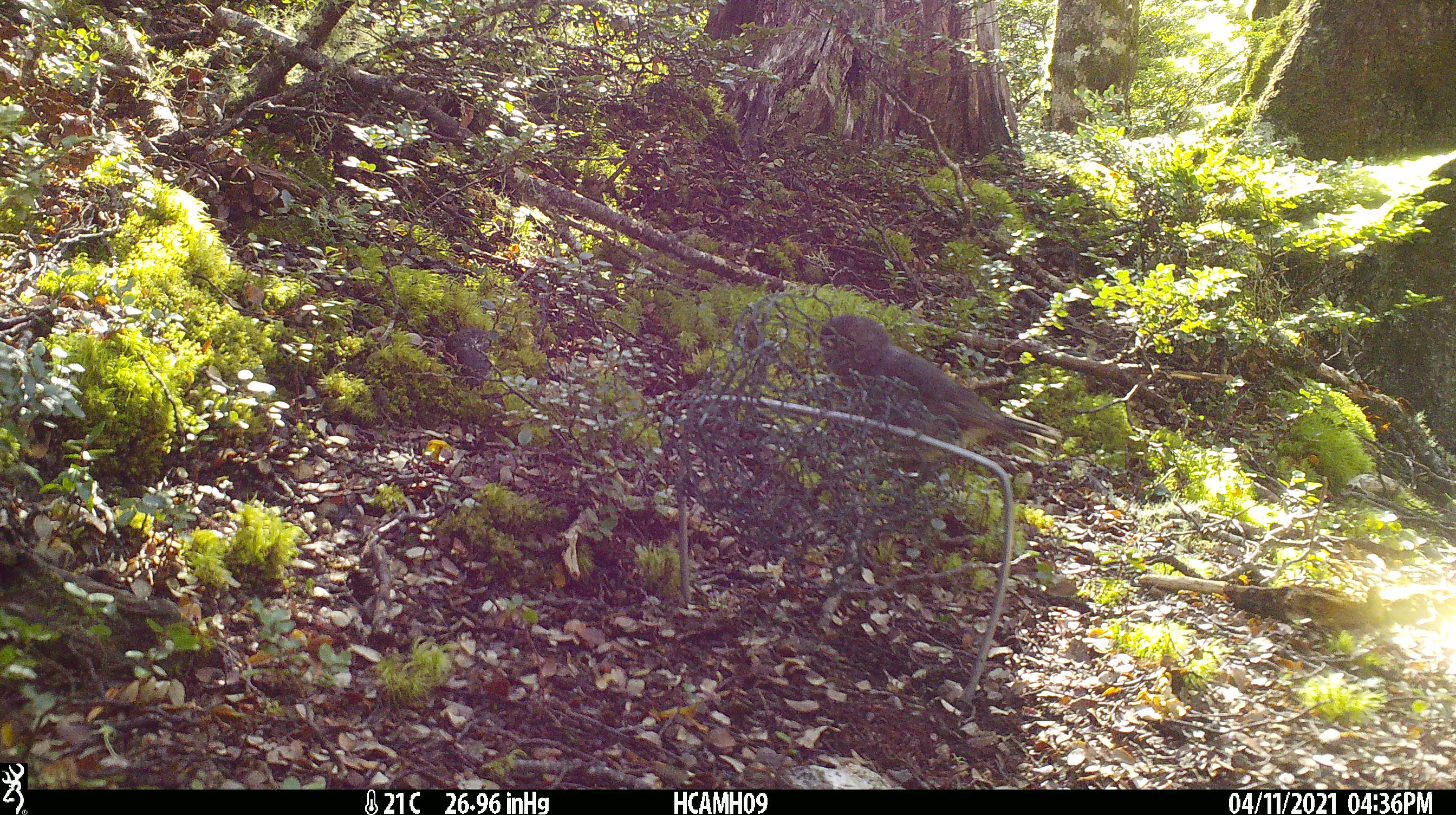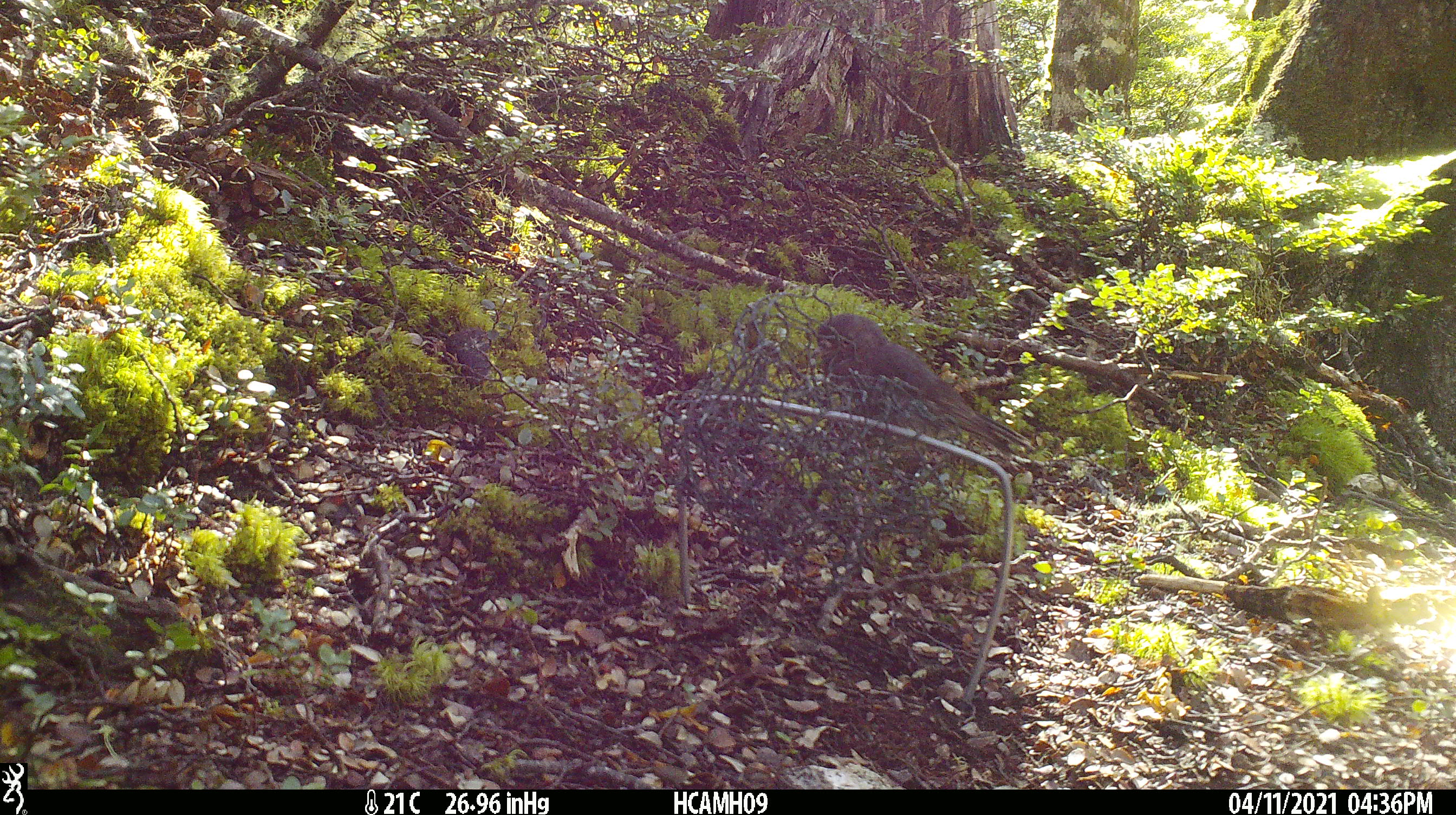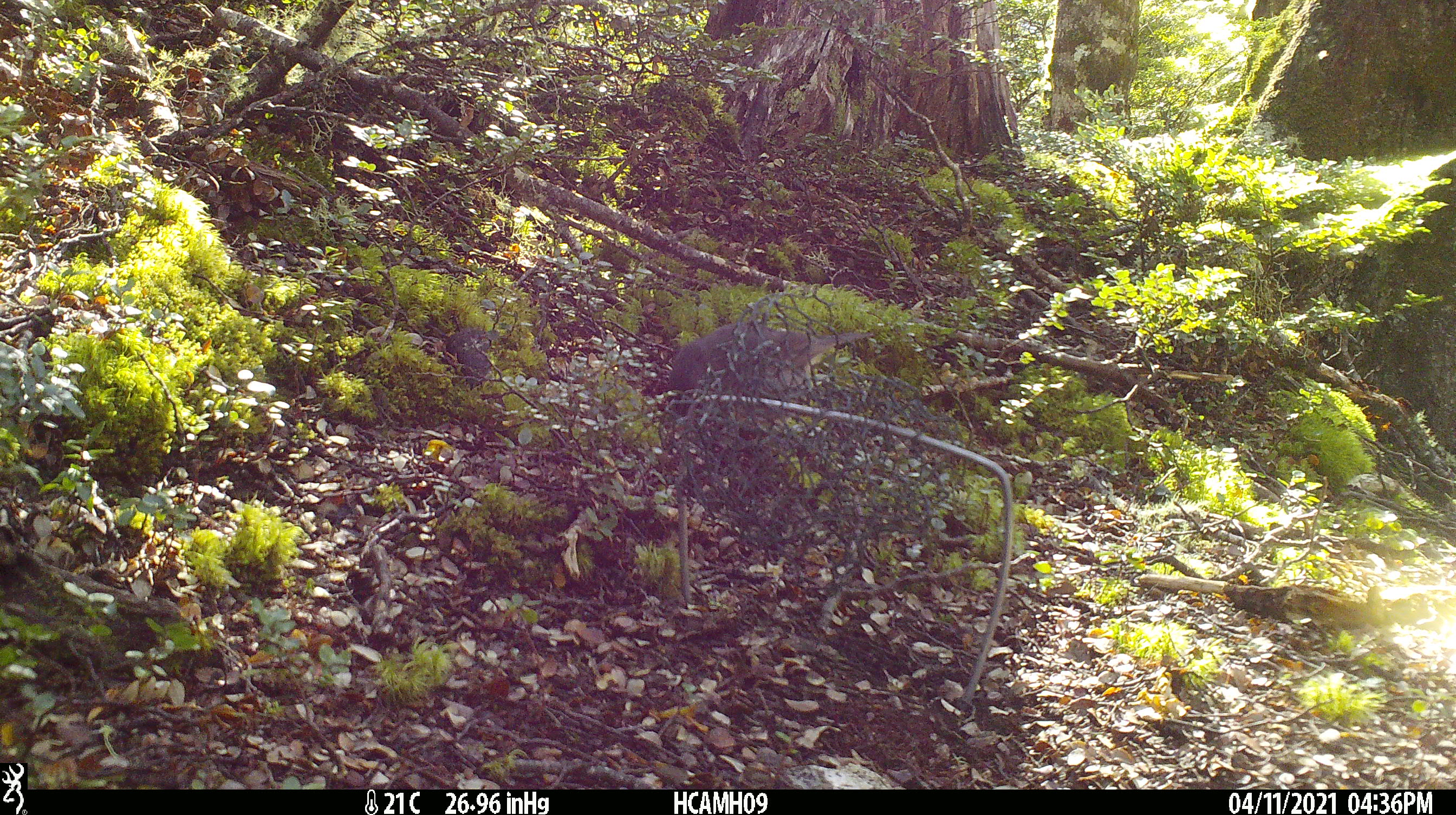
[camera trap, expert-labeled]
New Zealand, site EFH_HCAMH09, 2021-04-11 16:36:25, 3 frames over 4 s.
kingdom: Animalia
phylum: Chordata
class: Aves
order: Passeriformes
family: Petroicidae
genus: Petroica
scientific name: Petroica australis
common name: new zealand robin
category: robin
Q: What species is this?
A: Robin (new zealand robin) (Petroica australis).